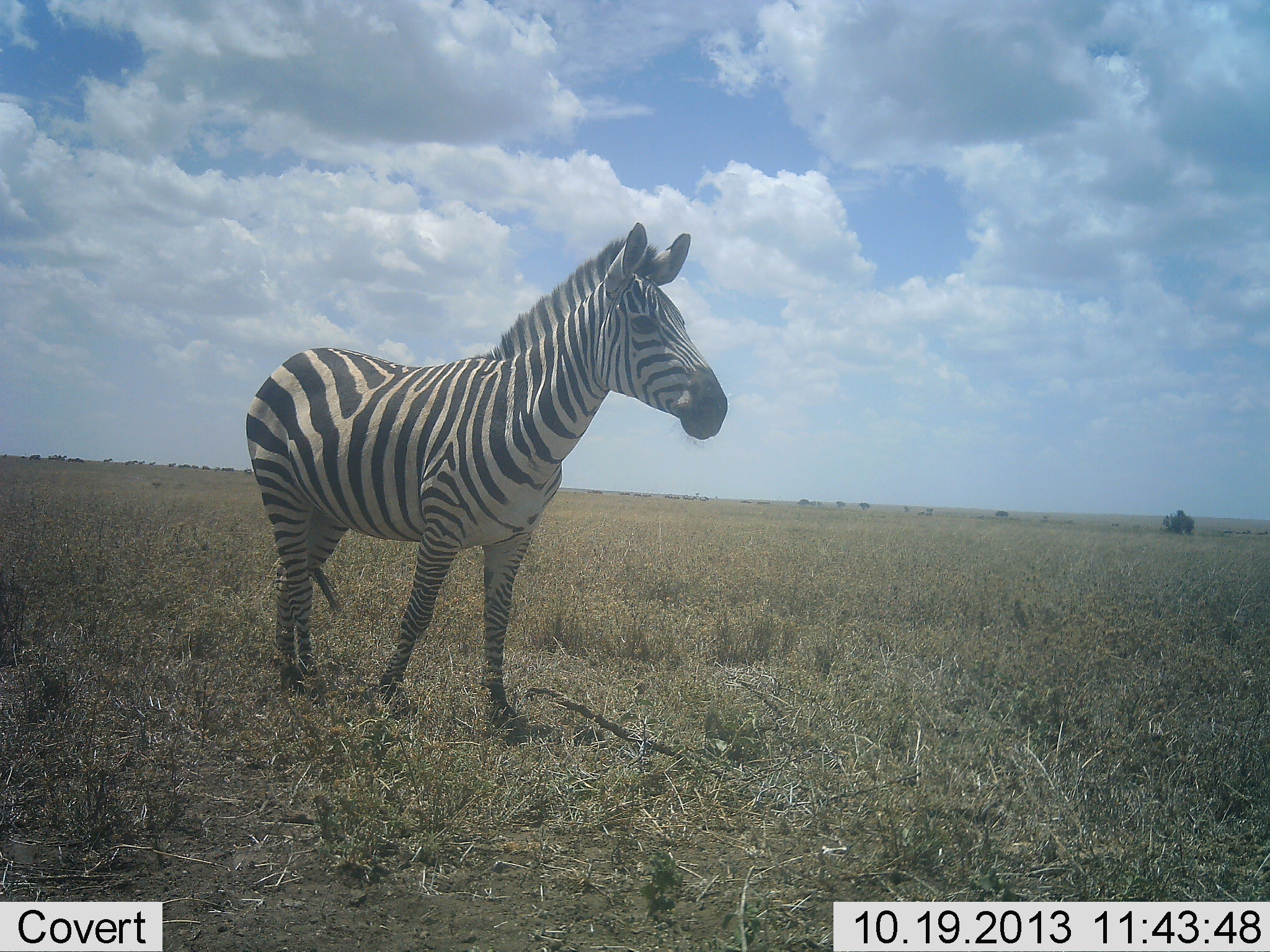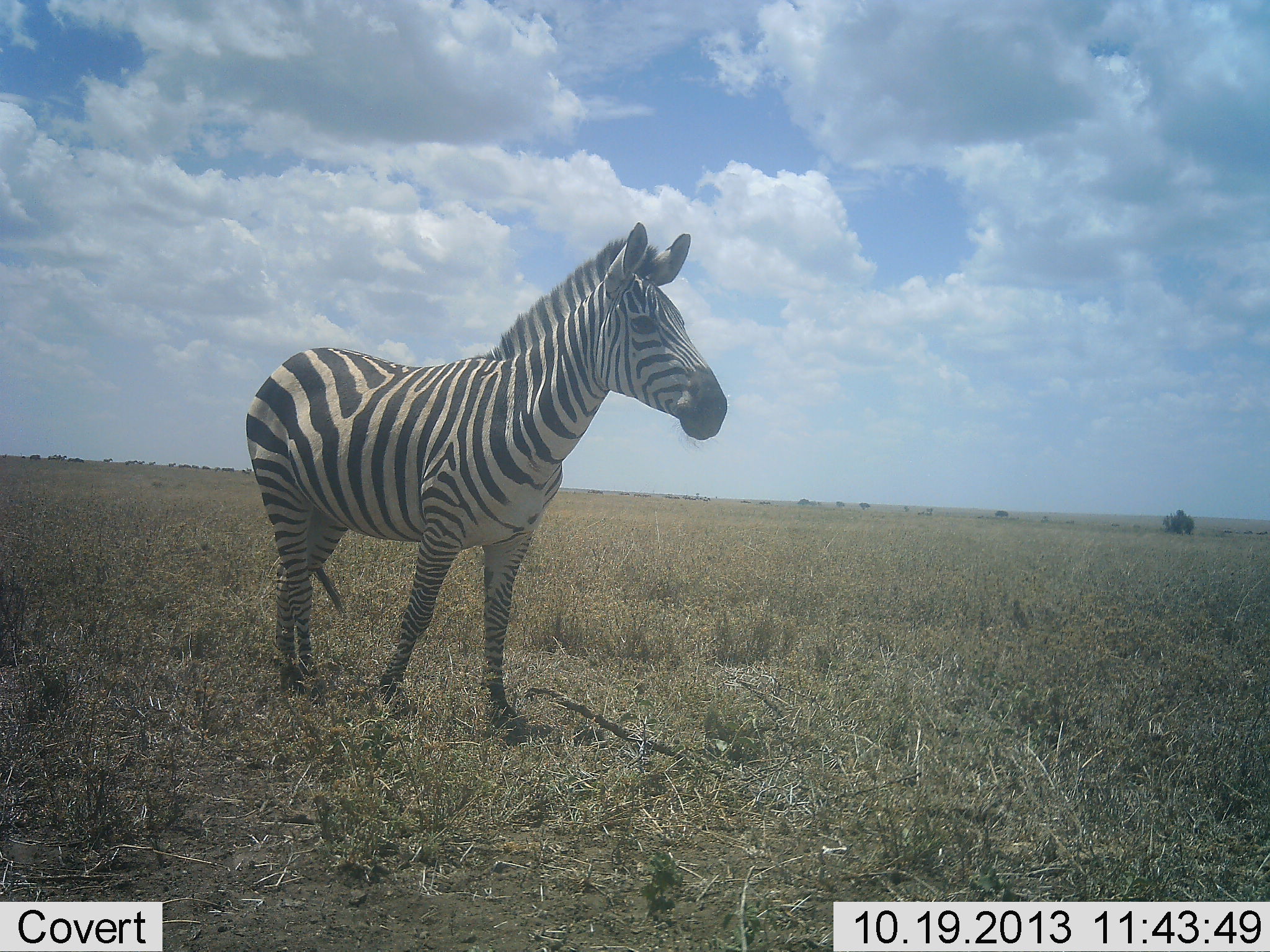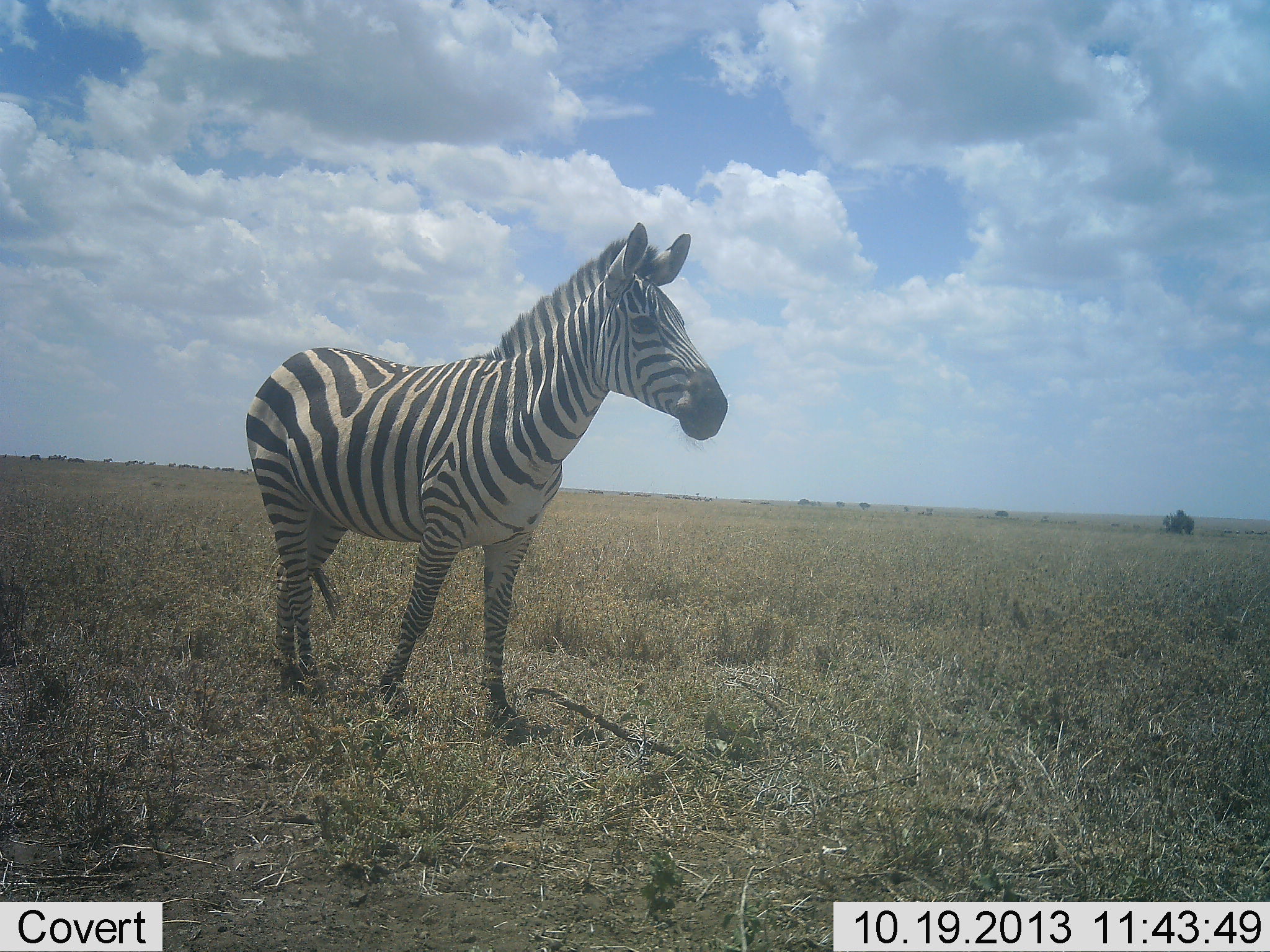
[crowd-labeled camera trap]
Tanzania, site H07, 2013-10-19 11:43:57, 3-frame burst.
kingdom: Animalia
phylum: Chordata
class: Mammalia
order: Perissodactyla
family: Equidae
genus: Equus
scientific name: Equus quagga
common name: plains zebra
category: zebra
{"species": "zebra (plains zebra) (Equus quagga)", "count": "1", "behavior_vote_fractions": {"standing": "93%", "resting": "0%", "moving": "7%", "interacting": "0%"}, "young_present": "0%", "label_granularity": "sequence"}